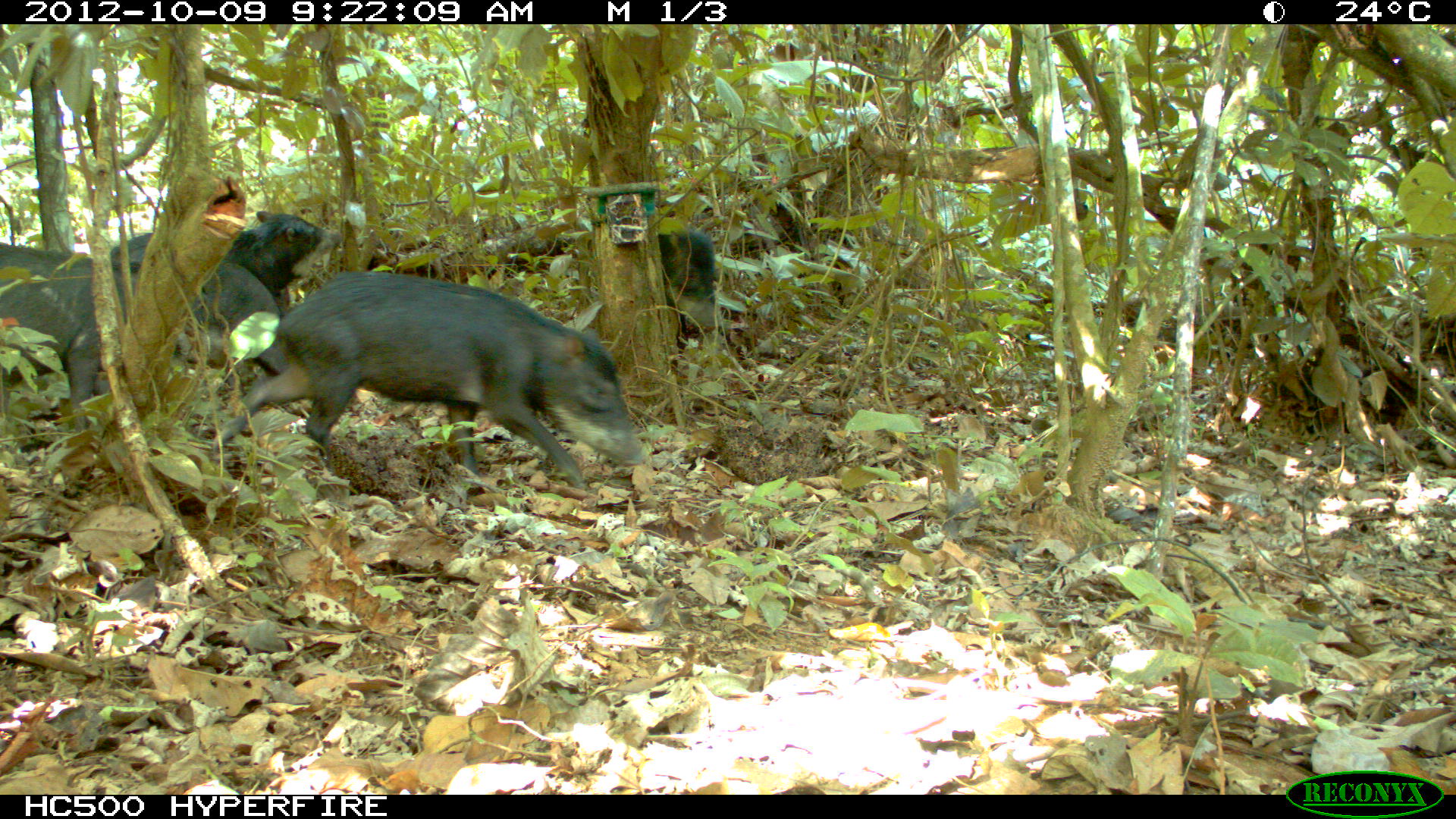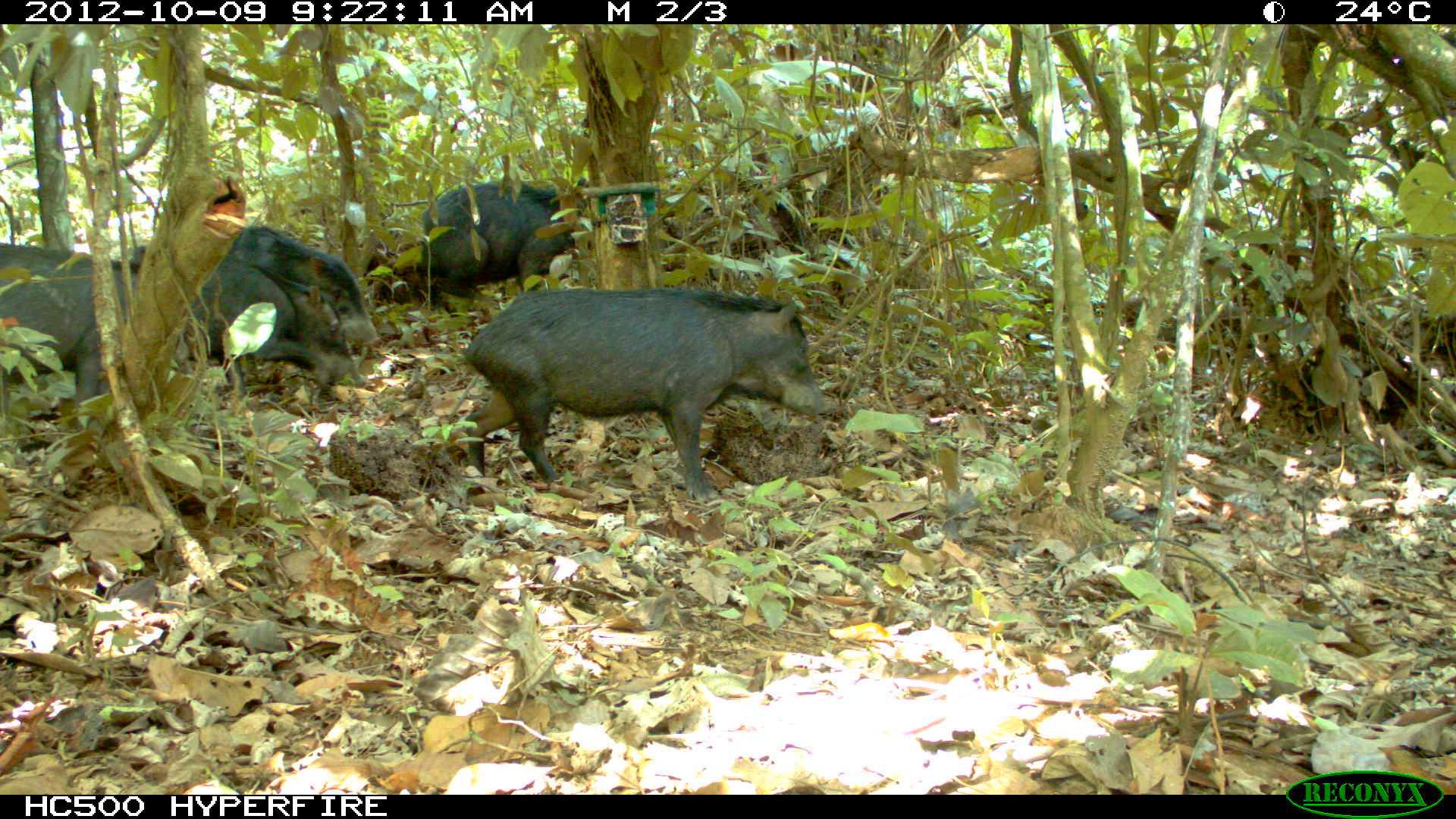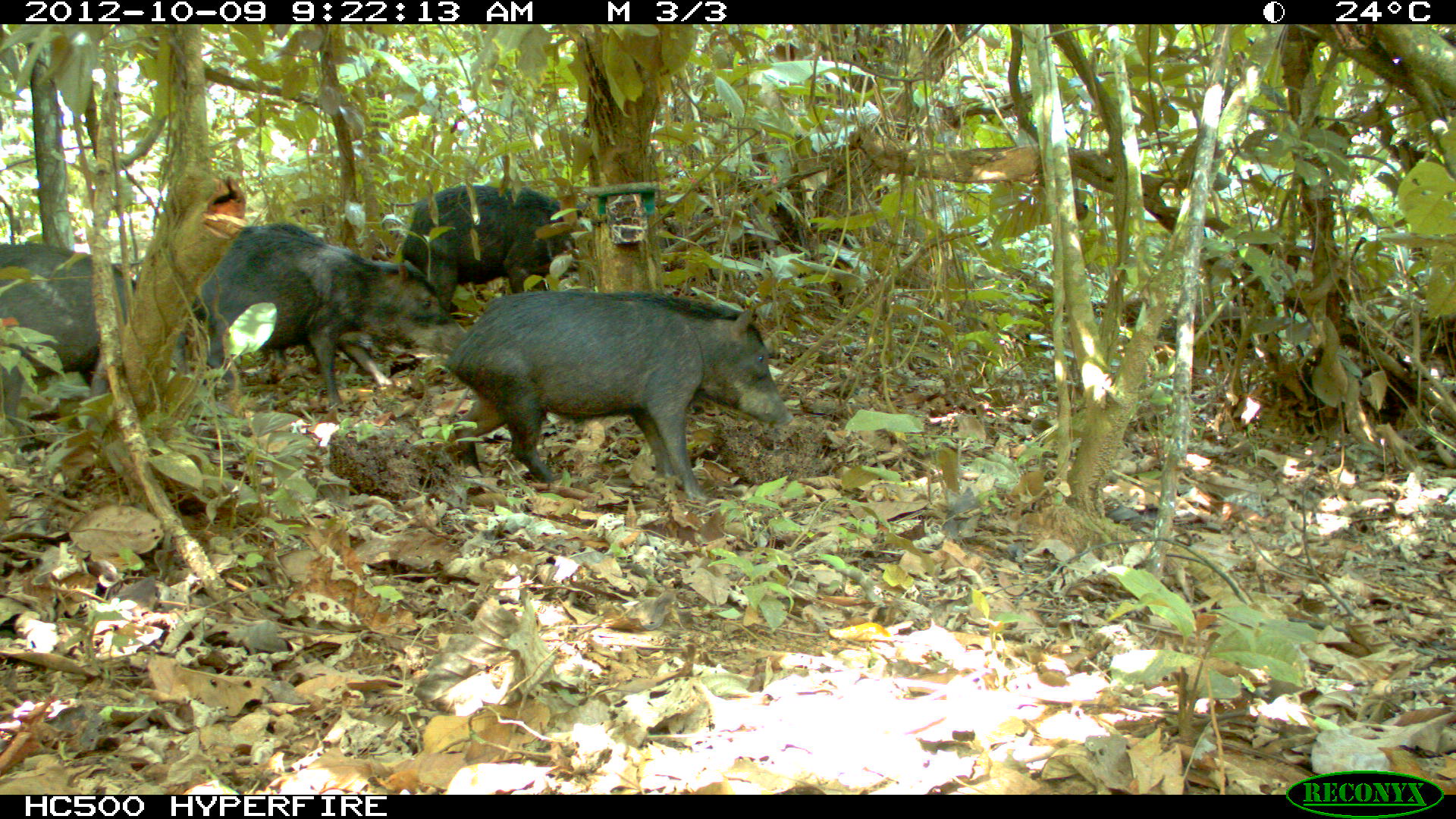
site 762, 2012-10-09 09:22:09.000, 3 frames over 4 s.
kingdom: Animalia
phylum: Chordata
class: Mammalia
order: Artiodactyla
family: Tayassuidae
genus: Tayassu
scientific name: Tayassu pecari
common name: white-lipped peccary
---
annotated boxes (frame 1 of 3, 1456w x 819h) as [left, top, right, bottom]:
tayassu pecari: [211, 270, 646, 492]; [0, 243, 228, 430]; [110, 229, 297, 372]; [110, 206, 343, 296]; [661, 230, 716, 335]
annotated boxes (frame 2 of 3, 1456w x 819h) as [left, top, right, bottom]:
tayassu pecari: [458, 284, 831, 501]; [0, 243, 194, 410]; [129, 248, 354, 391]; [418, 180, 576, 304]; [230, 221, 376, 353]; [279, 280, 347, 383]